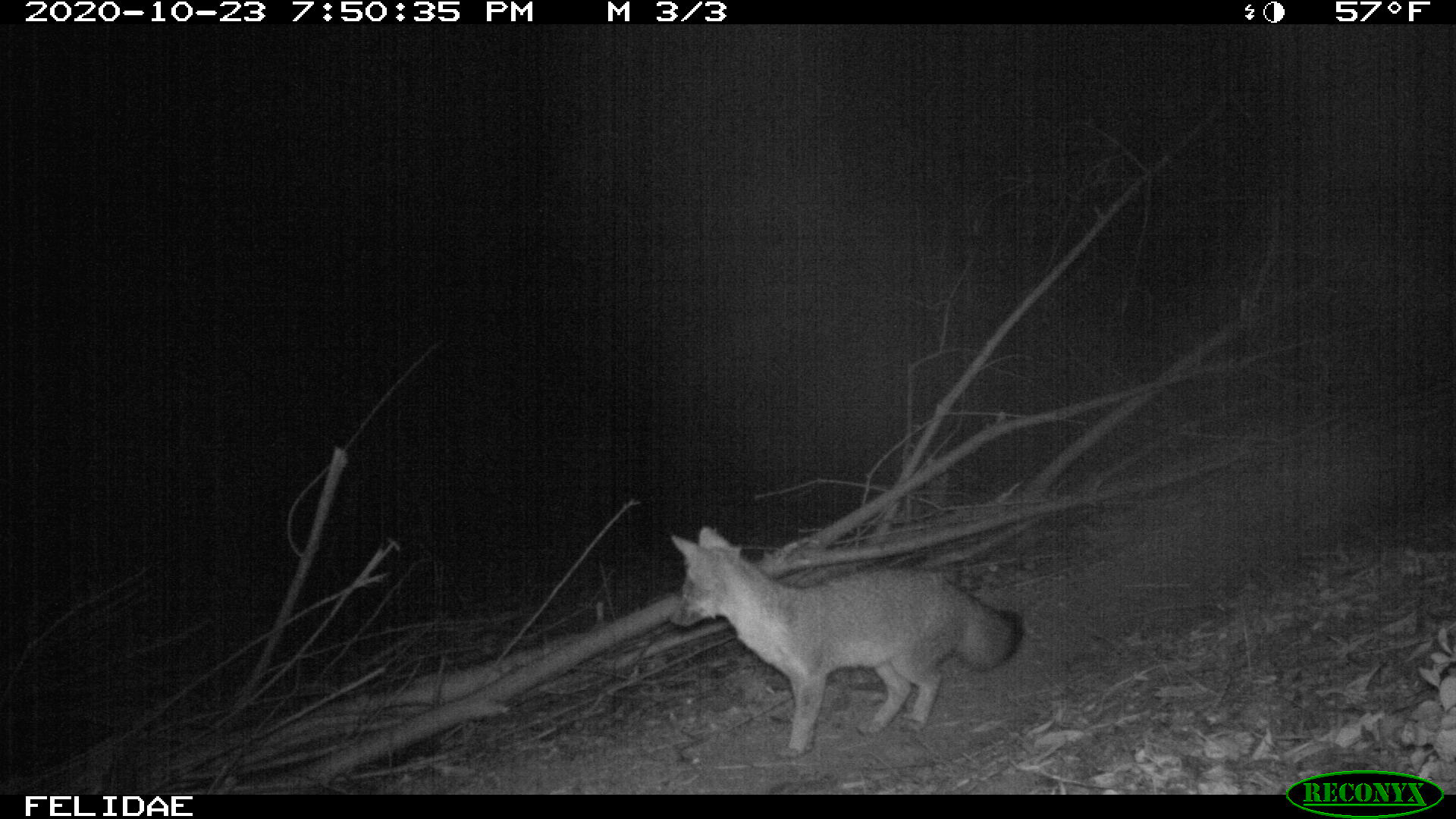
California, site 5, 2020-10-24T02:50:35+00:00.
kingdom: Animalia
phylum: Chordata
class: Mammalia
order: Carnivora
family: Canidae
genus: Urocyon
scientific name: Urocyon cinereoargenteus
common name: gray fox